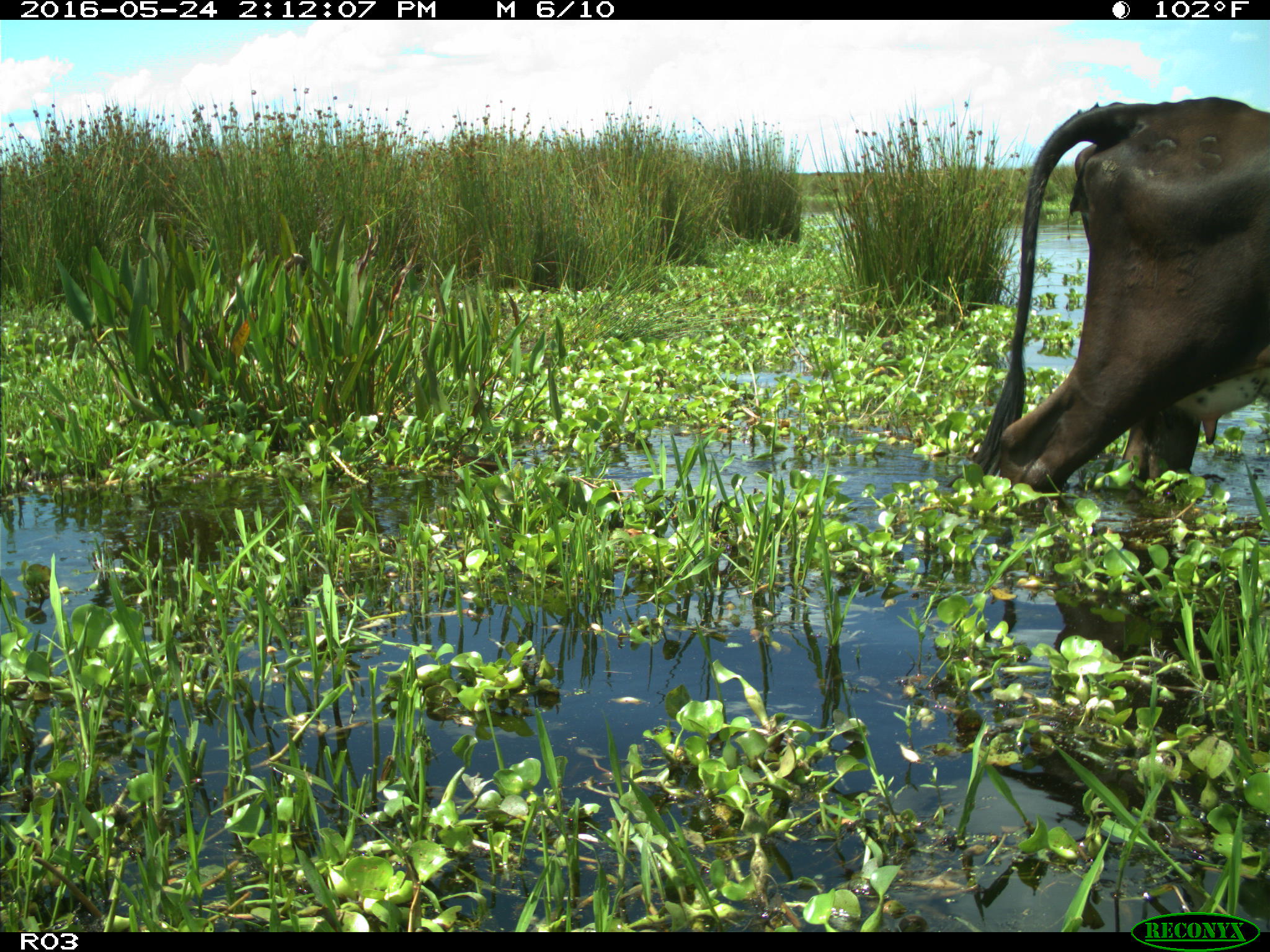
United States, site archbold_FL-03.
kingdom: Animalia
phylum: Chordata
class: Mammalia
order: Artiodactyla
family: Bovidae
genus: Bos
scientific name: Bos taurus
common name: domestic cow